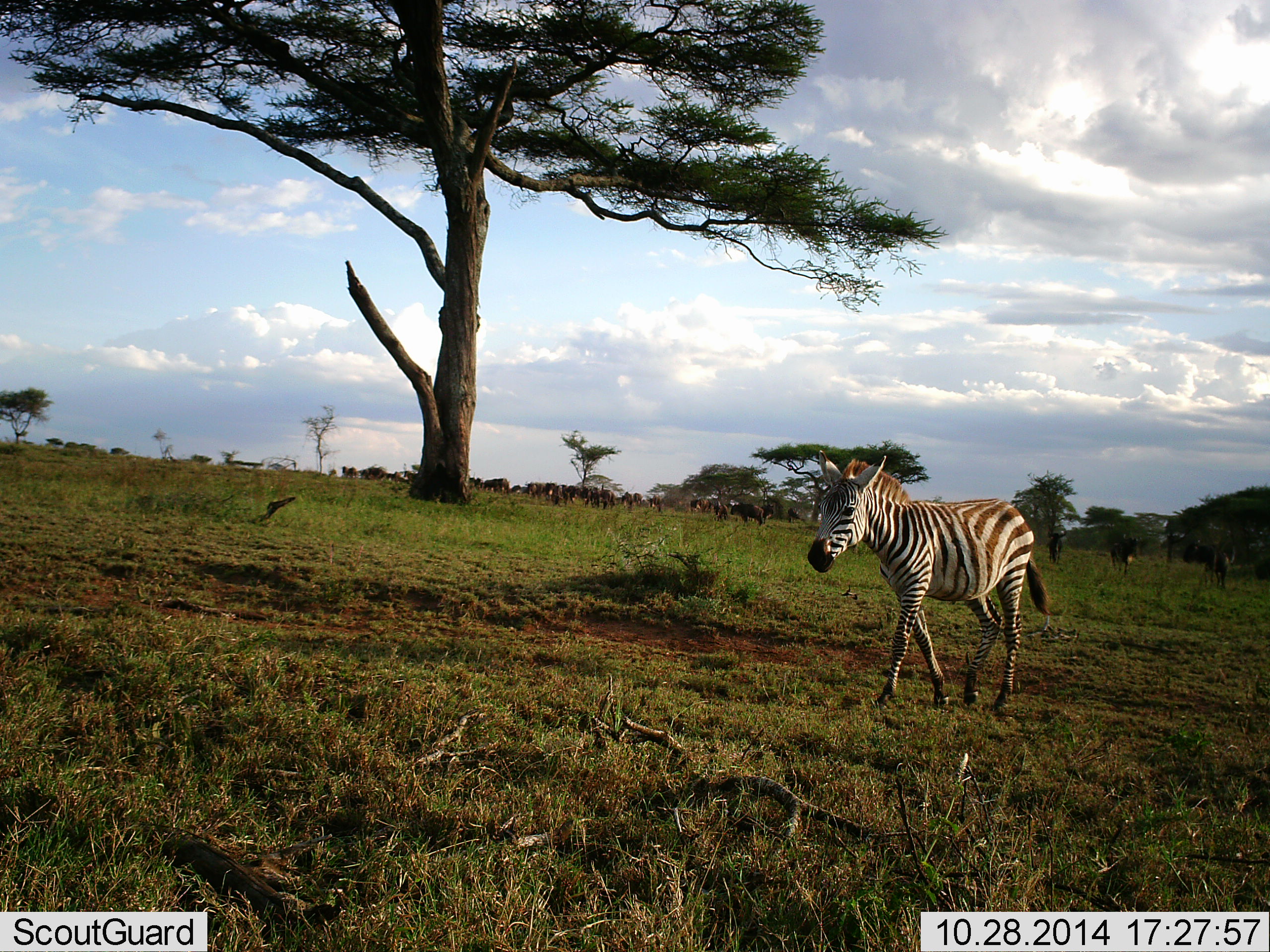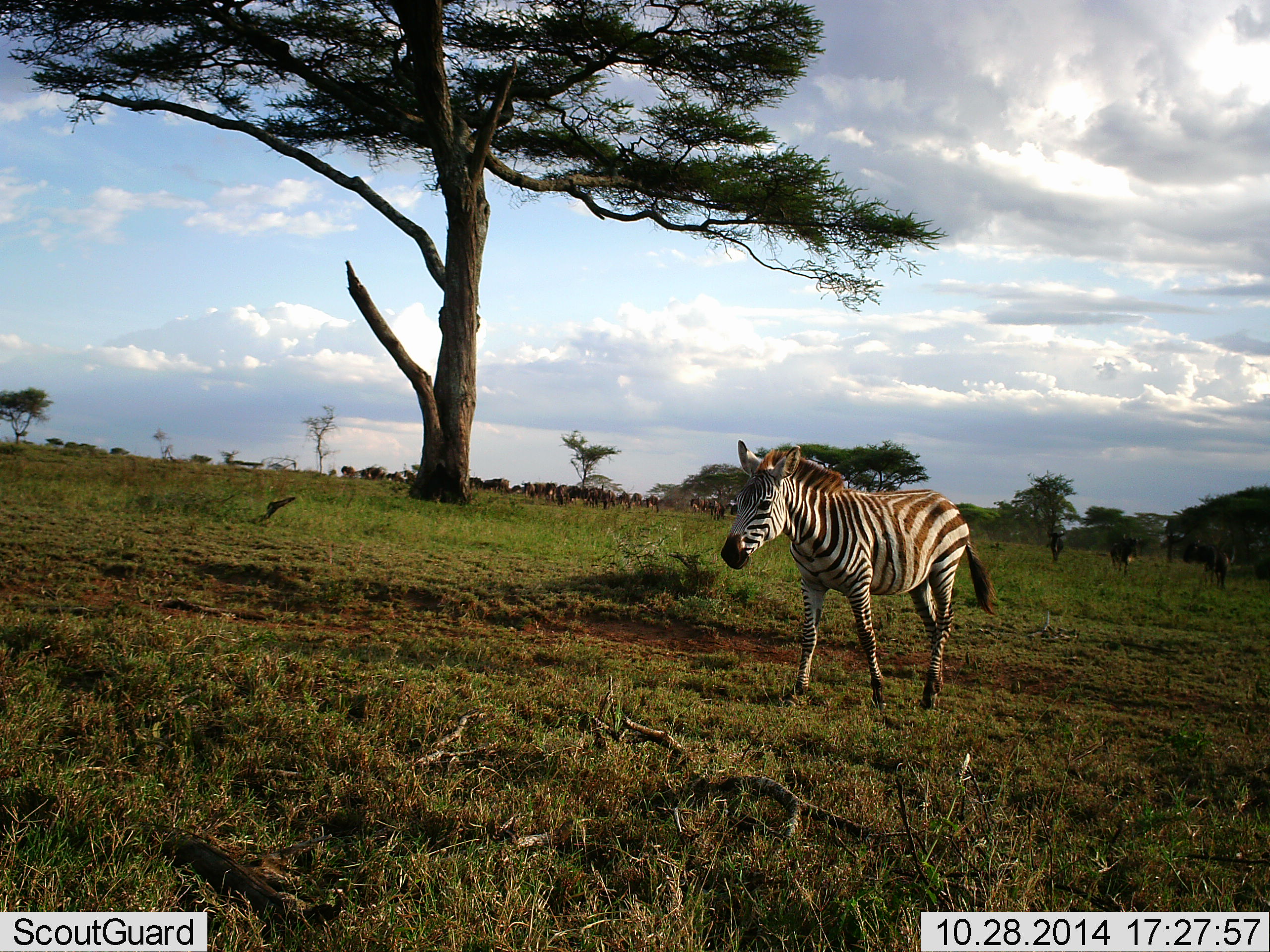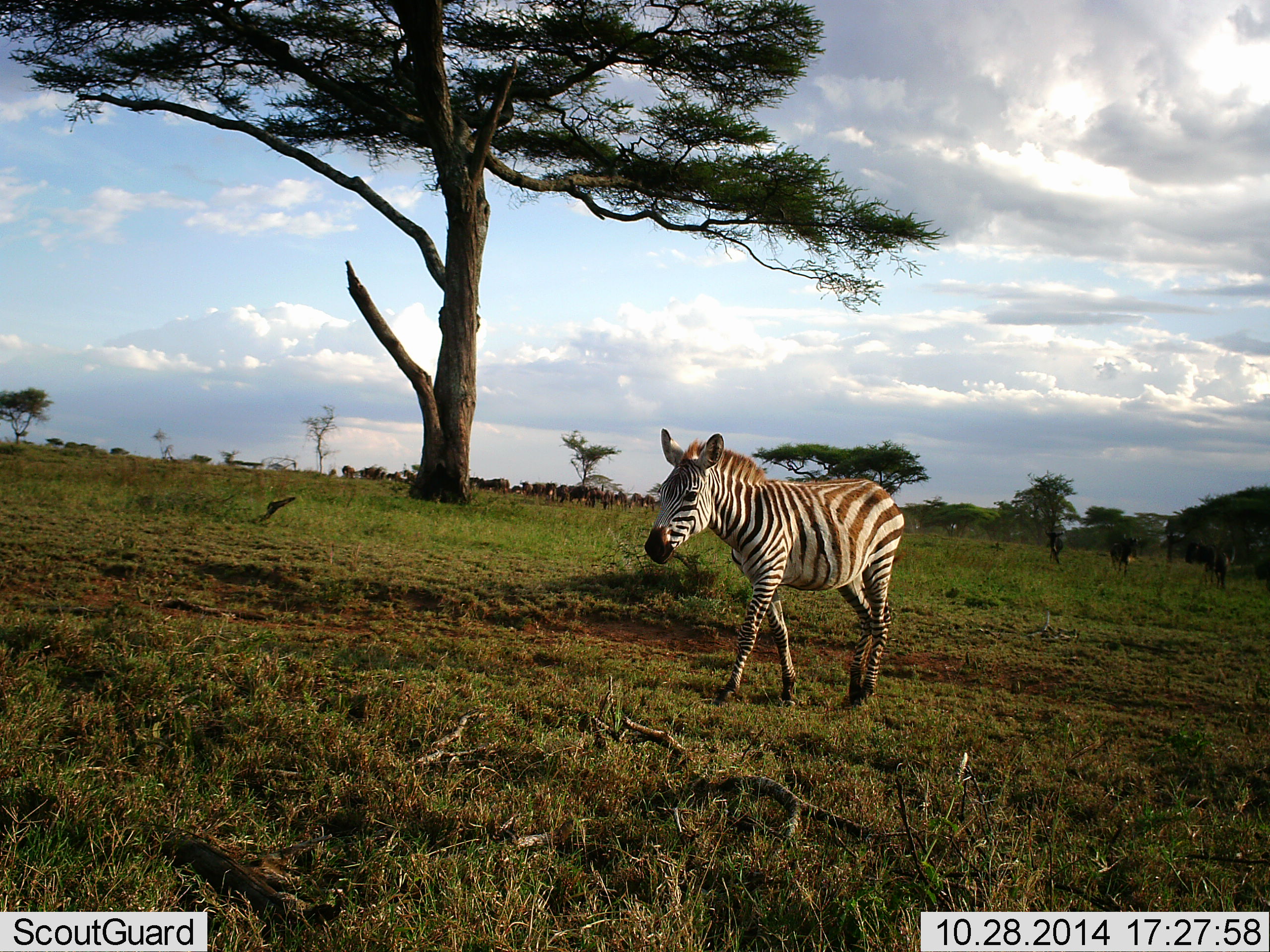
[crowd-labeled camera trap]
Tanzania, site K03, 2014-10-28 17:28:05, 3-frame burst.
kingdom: Animalia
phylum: Chordata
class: Mammalia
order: Perissodactyla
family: Equidae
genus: Equus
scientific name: Equus quagga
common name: plains zebra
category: zebra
Zebra (plains zebra) (Equus quagga), count 1. Behavior (volunteer vote fractions): standing 0%, resting 0%, moving 100%, interacting 0%. Young present (vote fraction): 6%. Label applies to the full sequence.